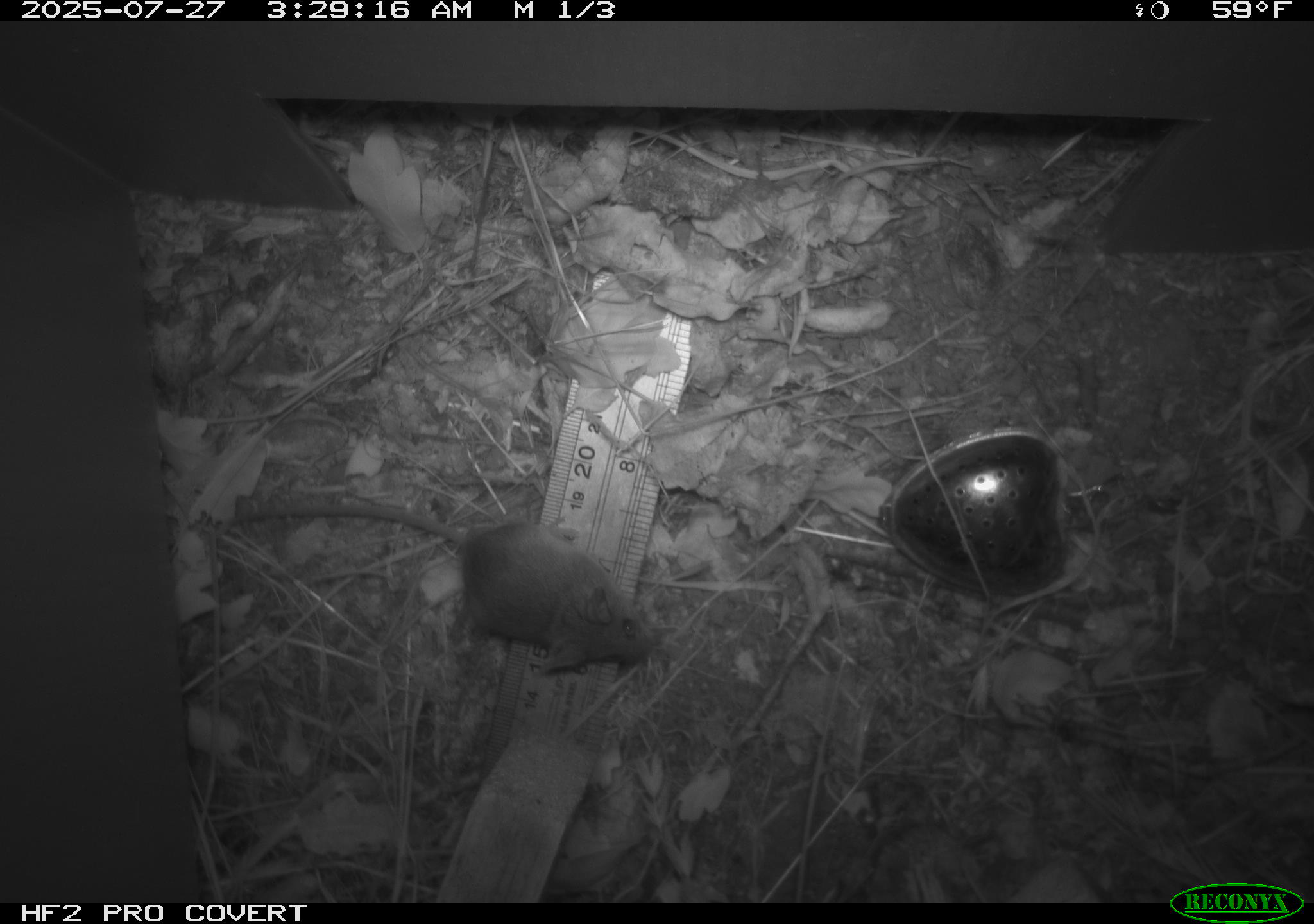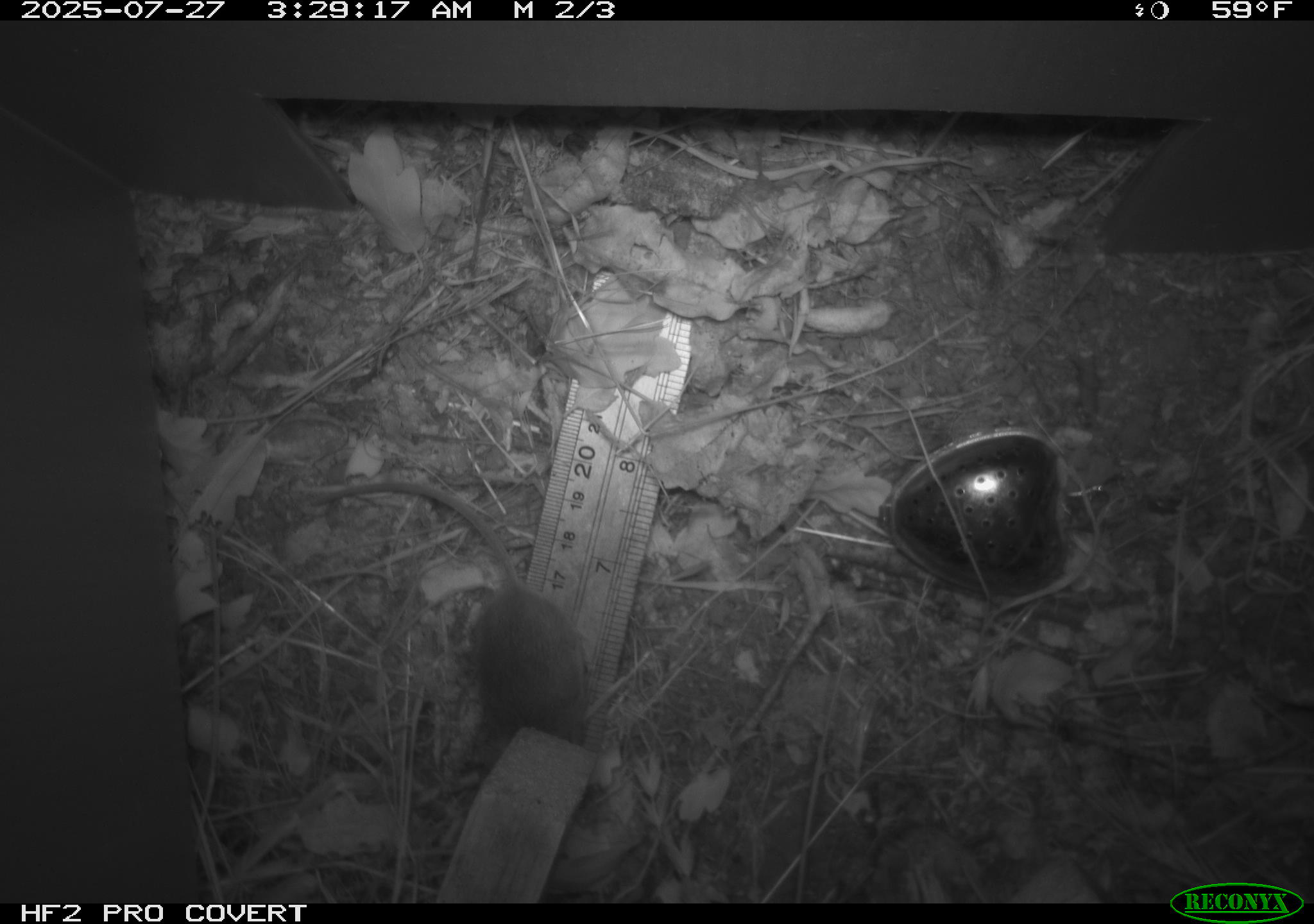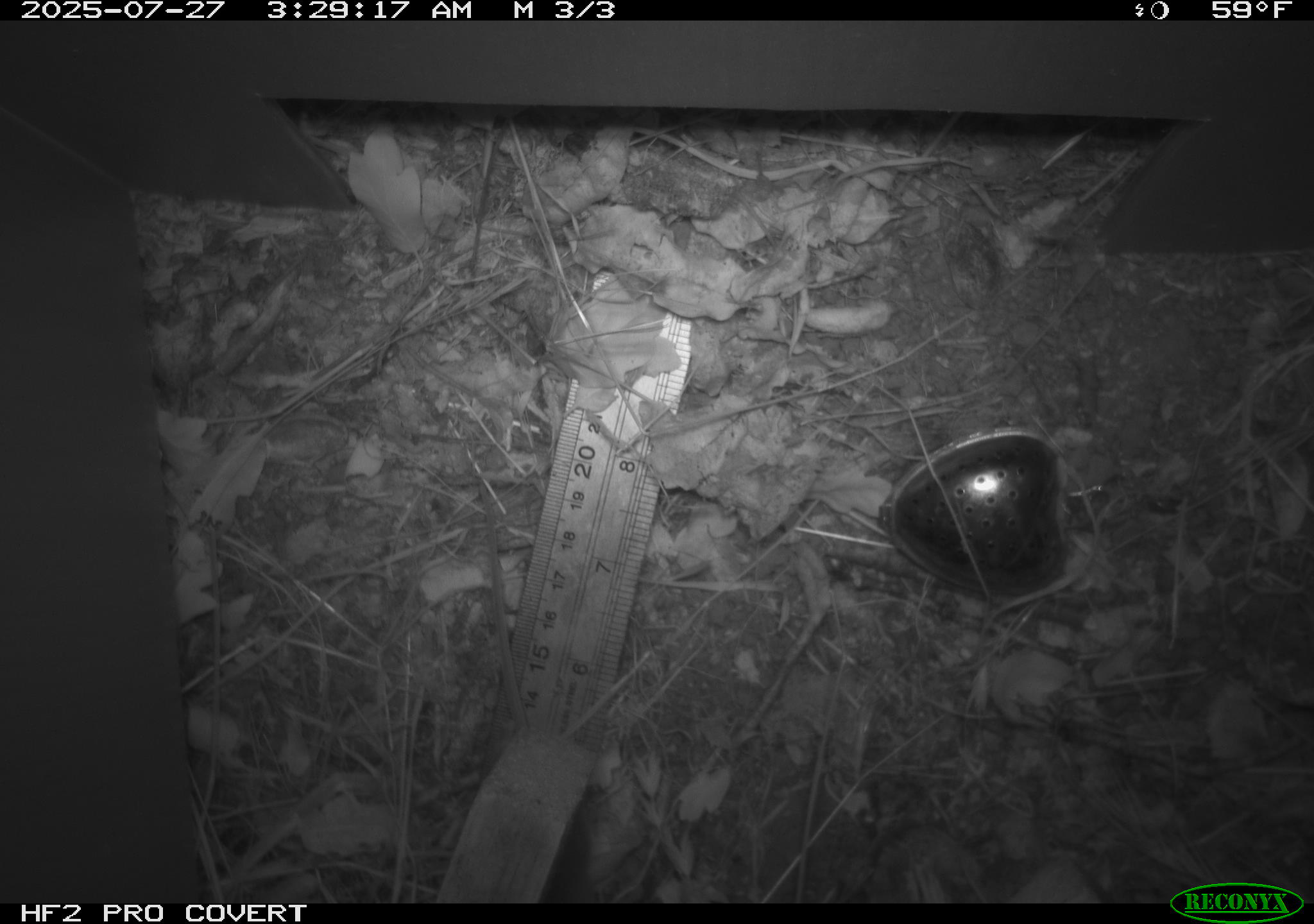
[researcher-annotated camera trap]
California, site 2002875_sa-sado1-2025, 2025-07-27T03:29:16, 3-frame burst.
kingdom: Animalia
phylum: Chordata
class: Mammalia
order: Rodentia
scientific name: Rodentia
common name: mouse species